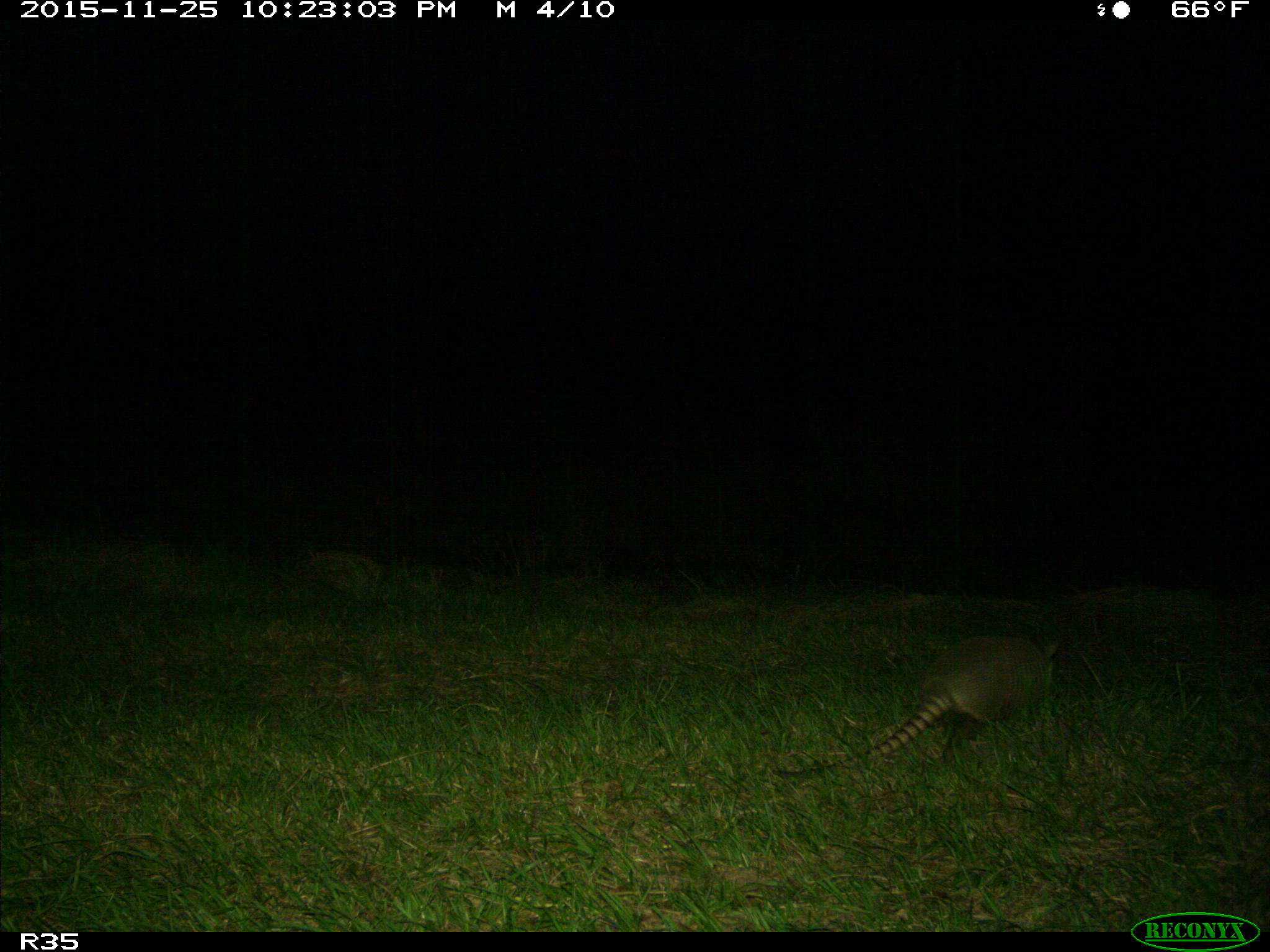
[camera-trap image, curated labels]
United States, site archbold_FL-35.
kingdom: Animalia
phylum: Chordata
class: Mammalia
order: Cingulata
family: Dasypodidae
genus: Dasypus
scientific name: Dasypus novemcinctus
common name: nine-banded armadillo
Dasypus novemcinctus (nine-banded armadillo).